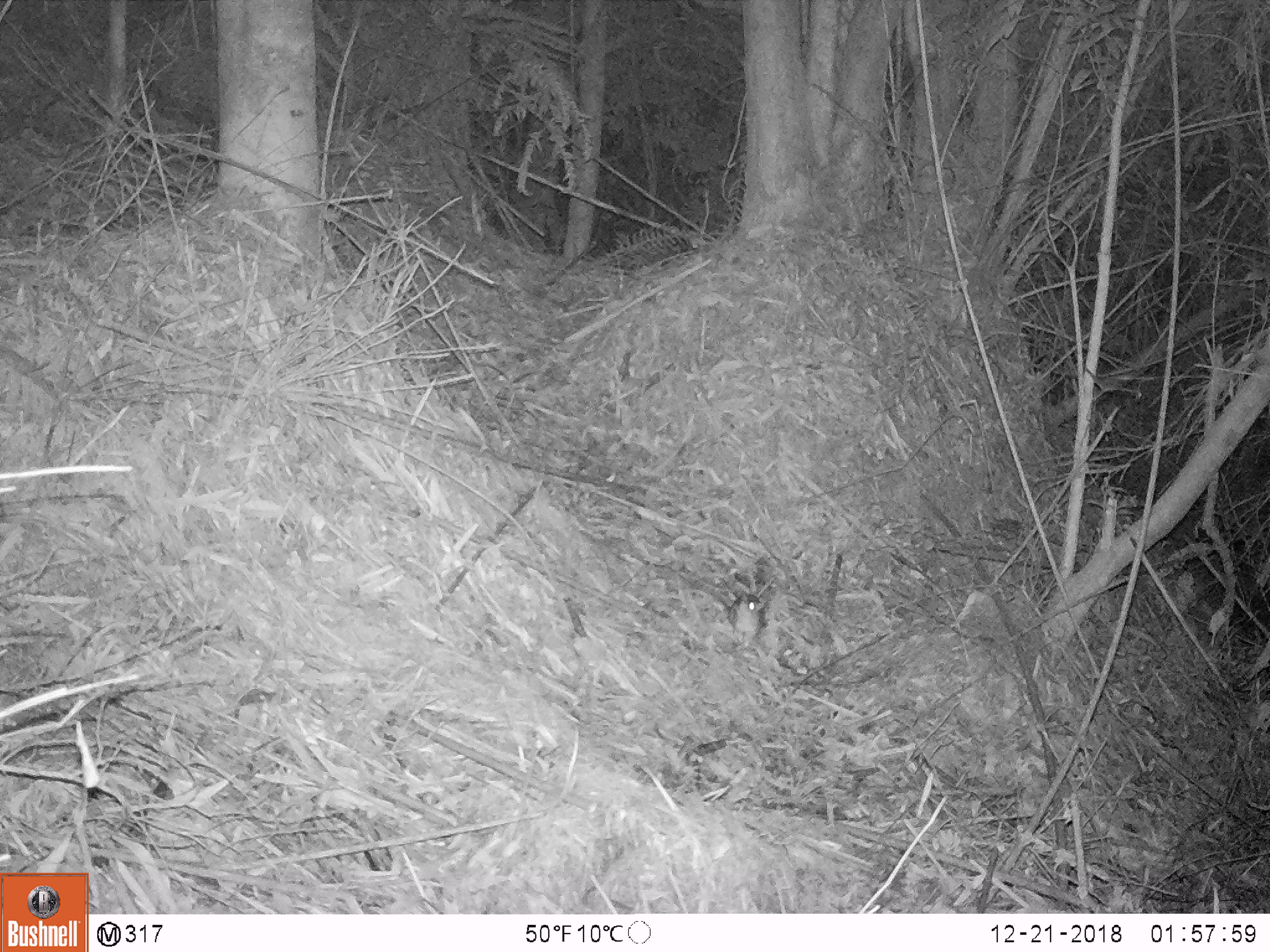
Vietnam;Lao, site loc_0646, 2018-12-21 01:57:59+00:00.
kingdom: Animalia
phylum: Chordata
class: Mammalia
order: Rodentia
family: Muridae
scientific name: Muridae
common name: old-world mice and rats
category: unidentified murid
Unidentified murid (old-world mice and rats) (Muridae). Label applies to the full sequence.